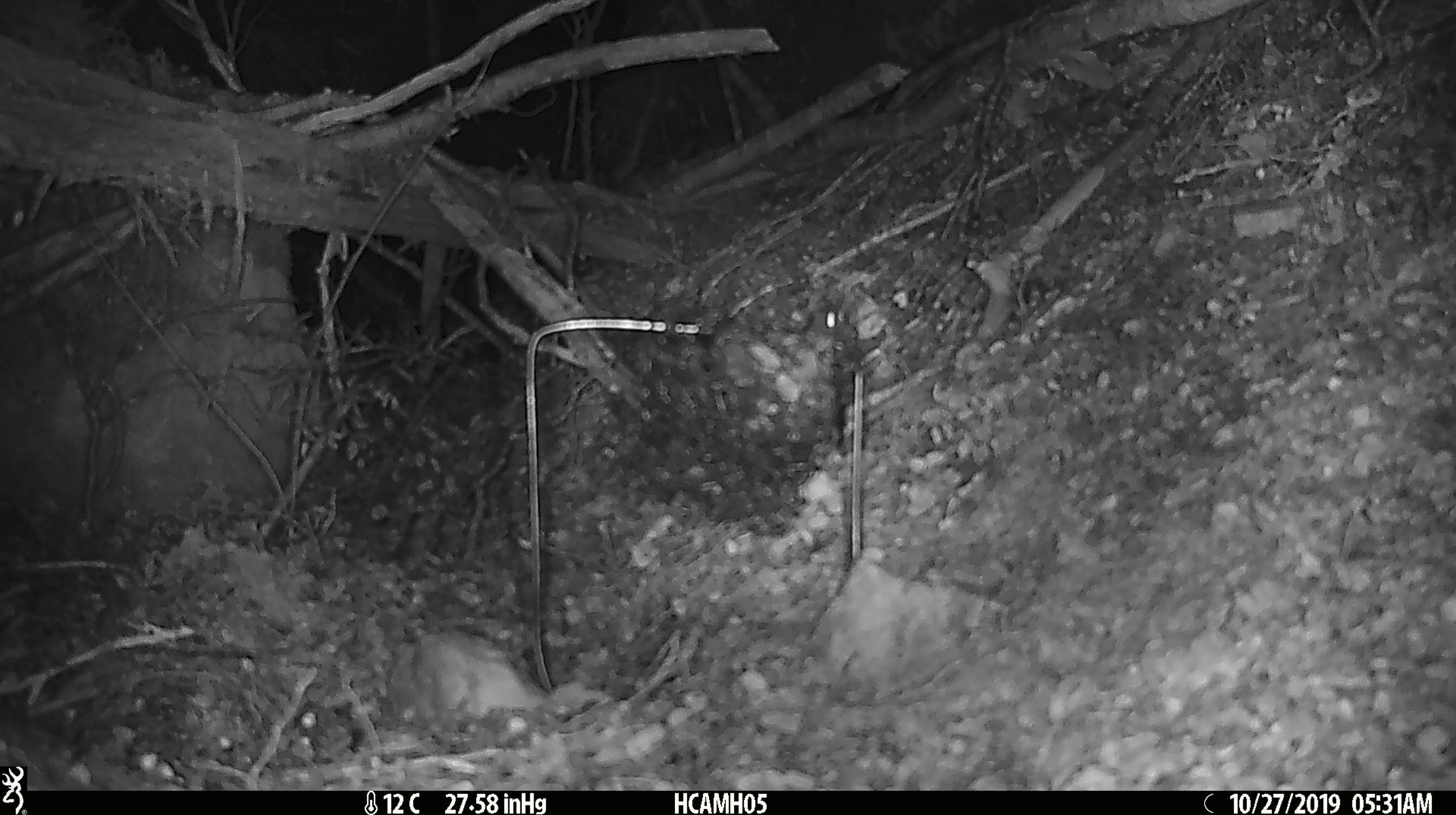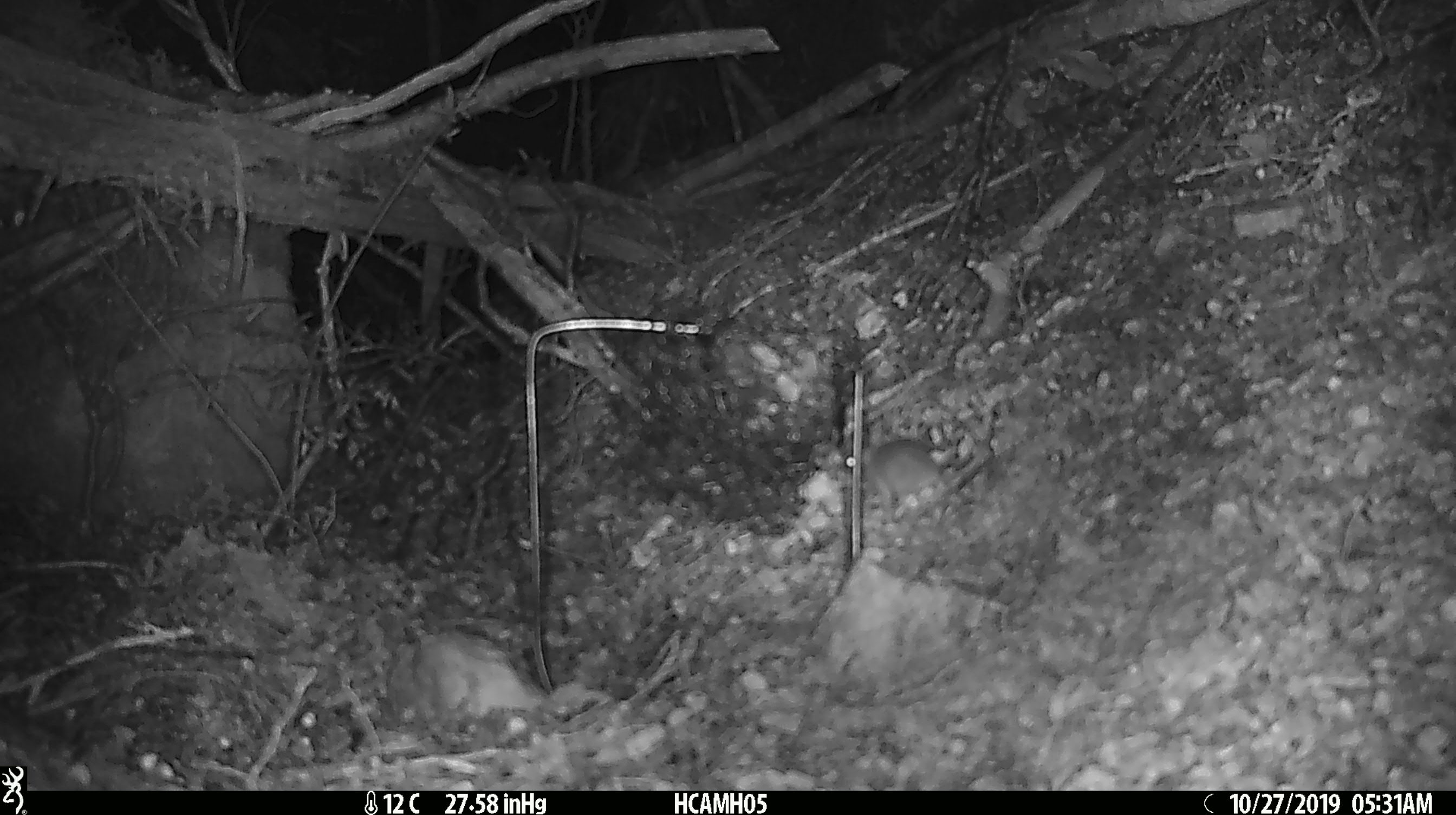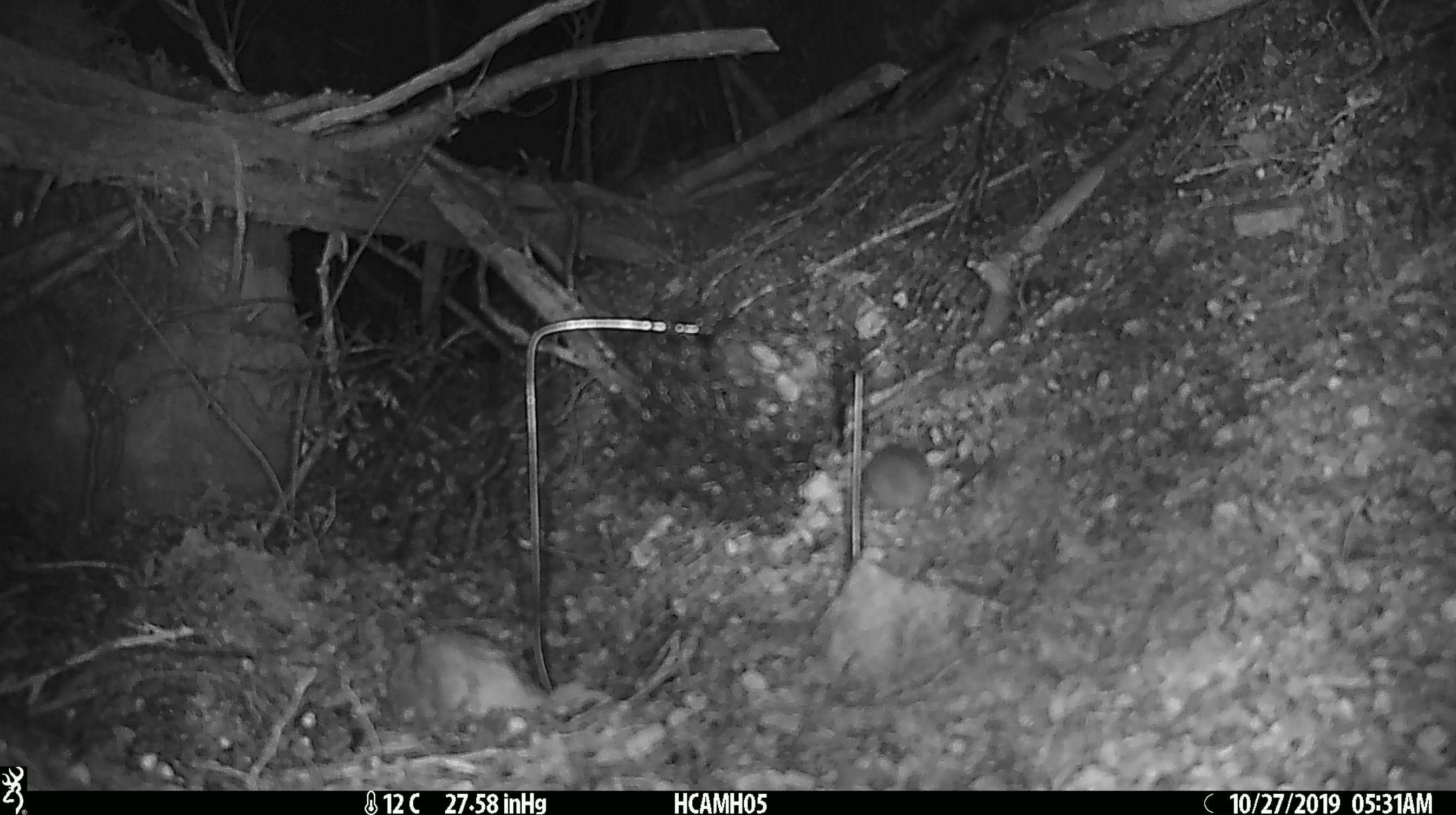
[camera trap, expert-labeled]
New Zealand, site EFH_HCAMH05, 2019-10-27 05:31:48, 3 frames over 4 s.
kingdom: Animalia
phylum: Chordata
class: Mammalia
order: Rodentia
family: Muridae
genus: Mus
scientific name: Mus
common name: mouse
Mouse (Mus).